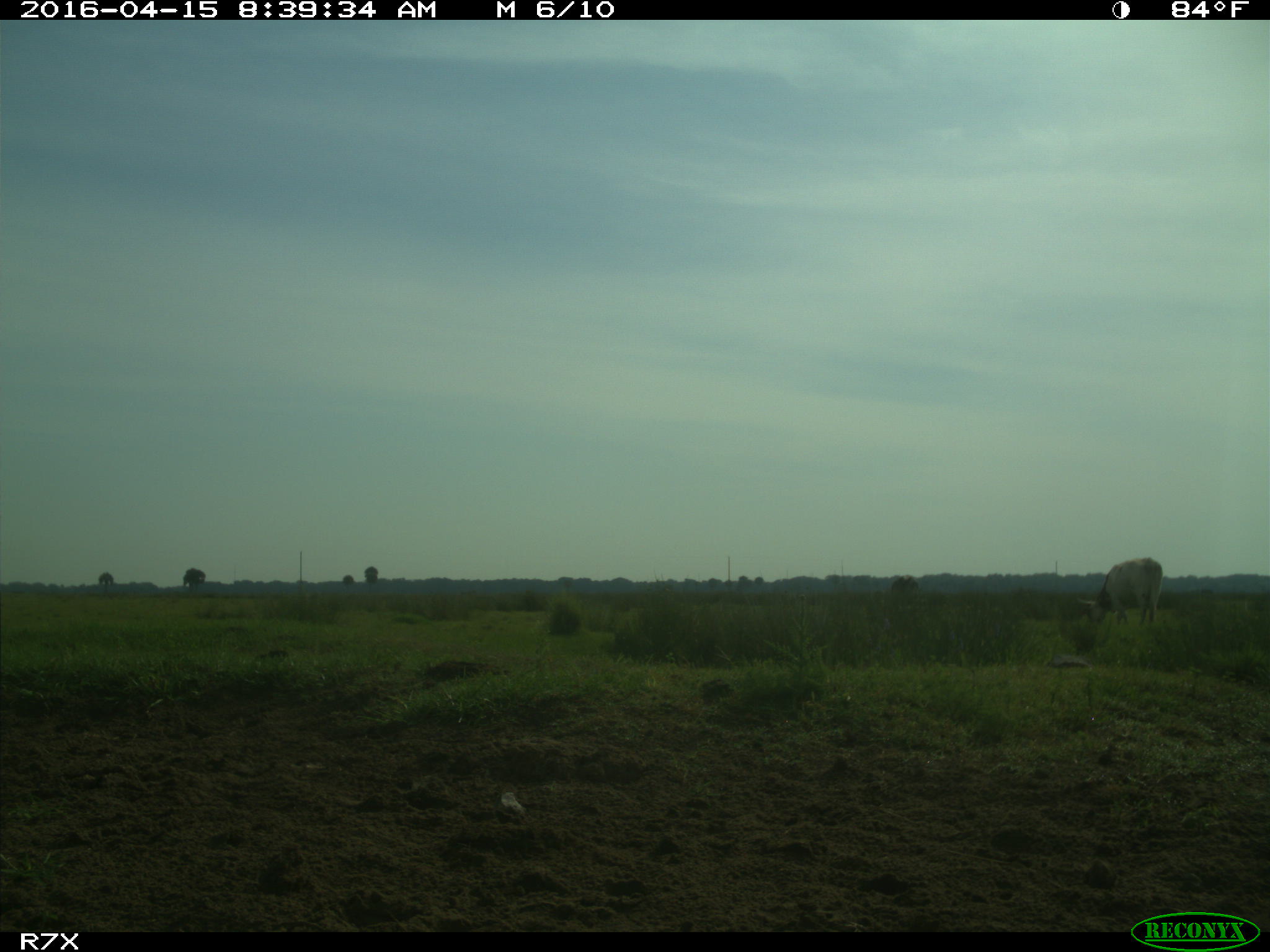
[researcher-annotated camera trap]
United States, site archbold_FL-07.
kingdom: Animalia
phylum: Chordata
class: Mammalia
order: Artiodactyla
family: Bovidae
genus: Bos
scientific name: Bos taurus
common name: domestic cow